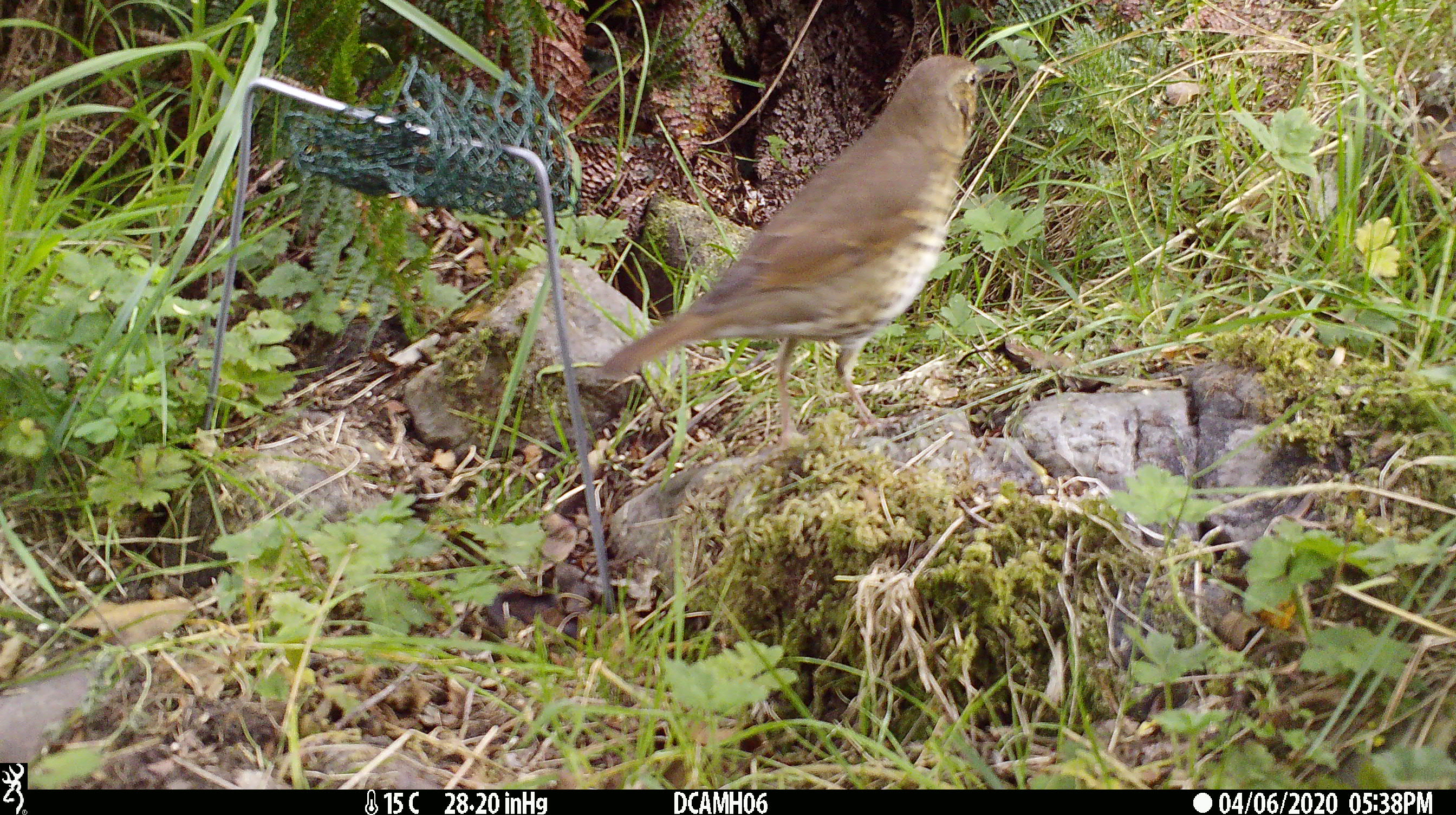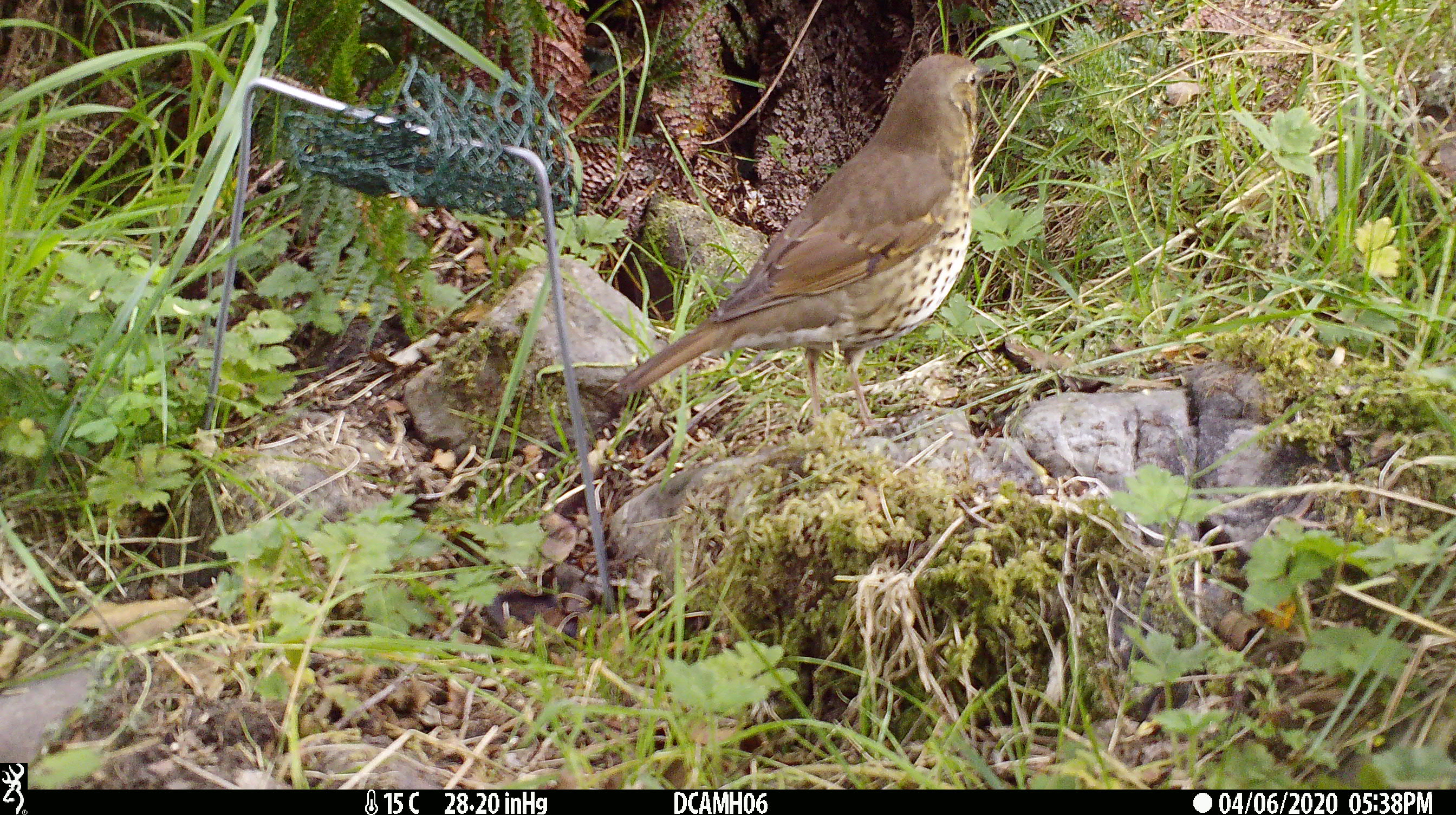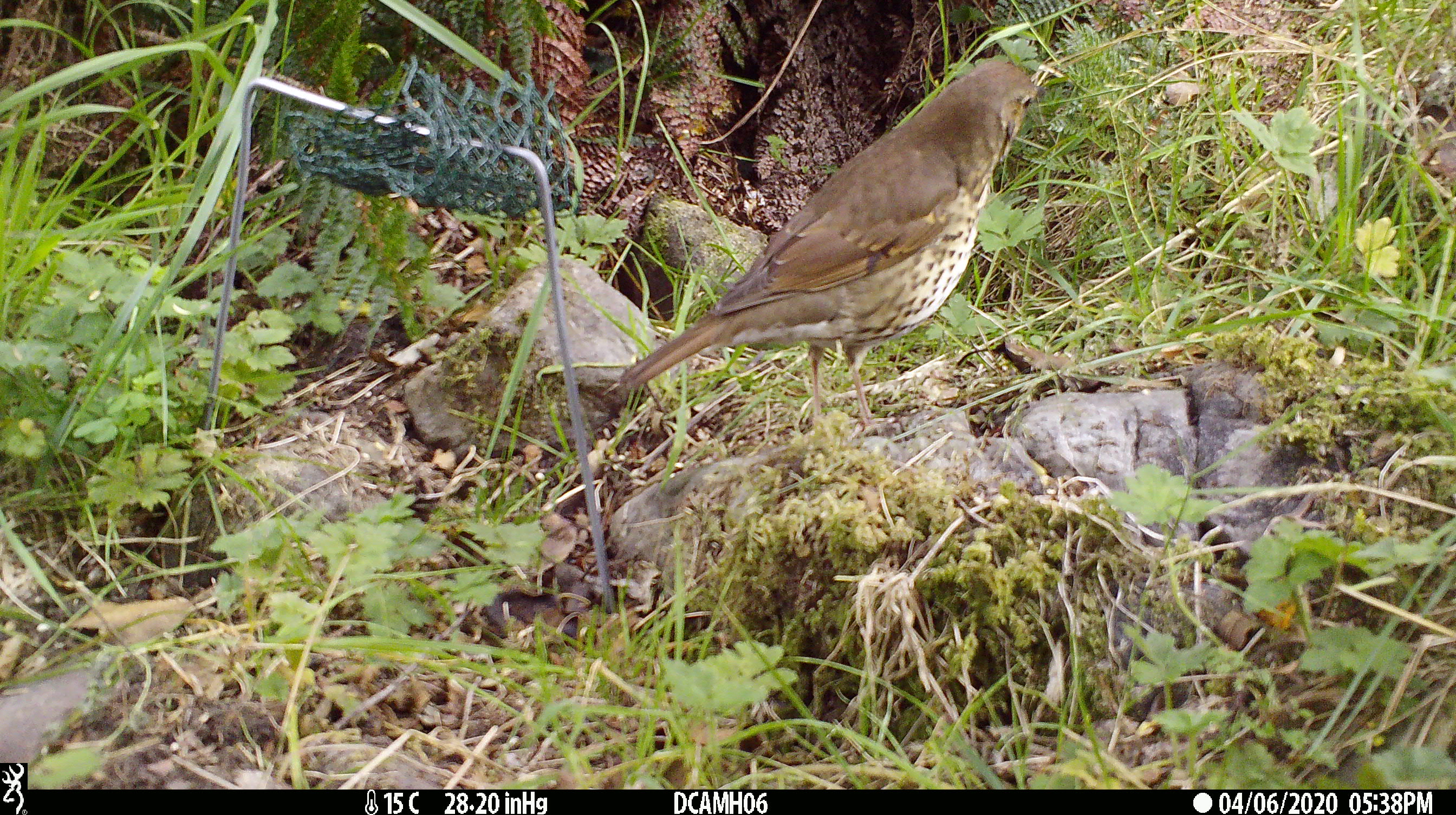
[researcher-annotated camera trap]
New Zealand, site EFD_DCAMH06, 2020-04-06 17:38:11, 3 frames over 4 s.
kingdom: Animalia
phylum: Chordata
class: Aves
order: Passeriformes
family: Turdidae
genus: Turdus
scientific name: Turdus philomelos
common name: song thrush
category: thrush